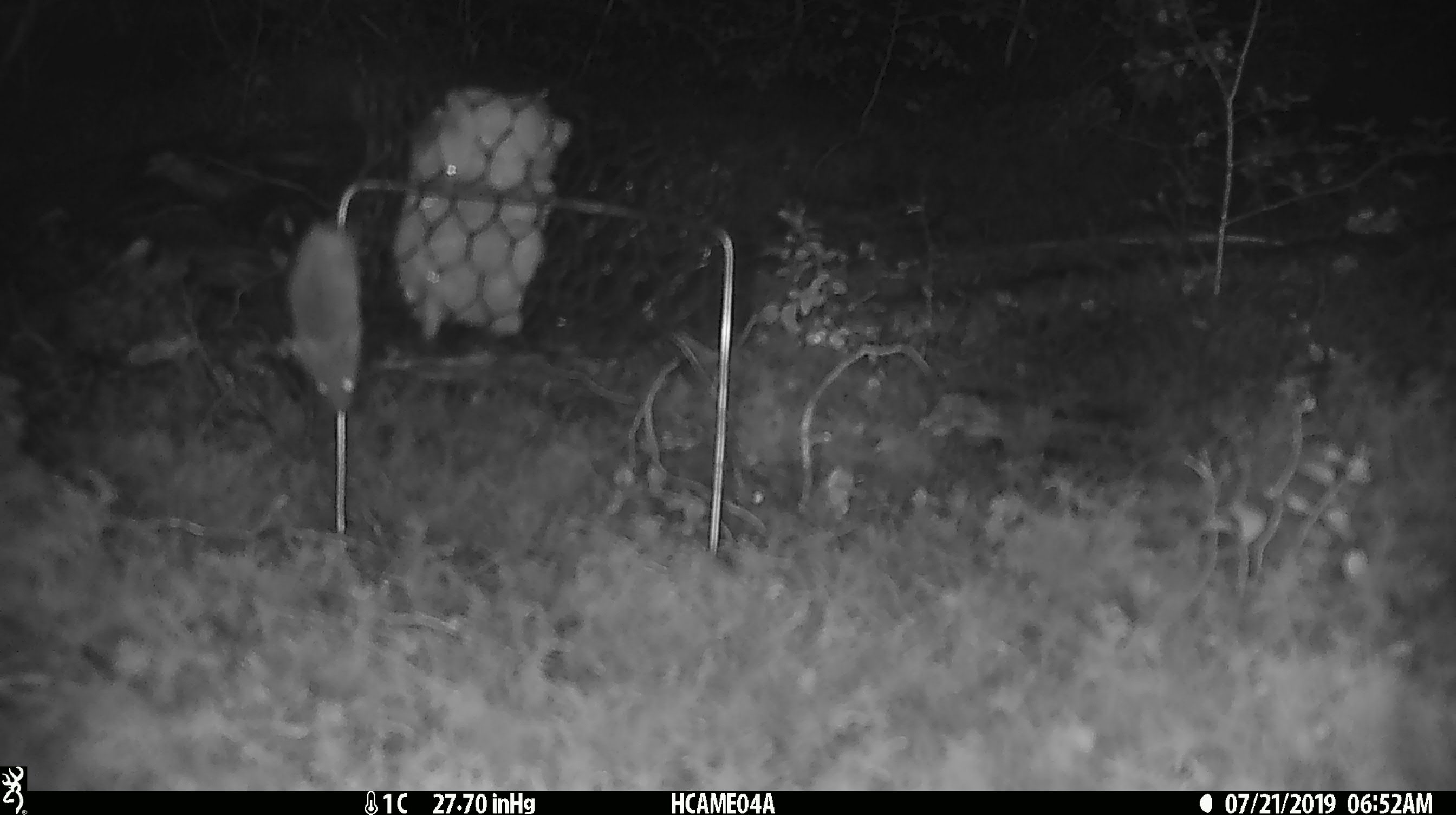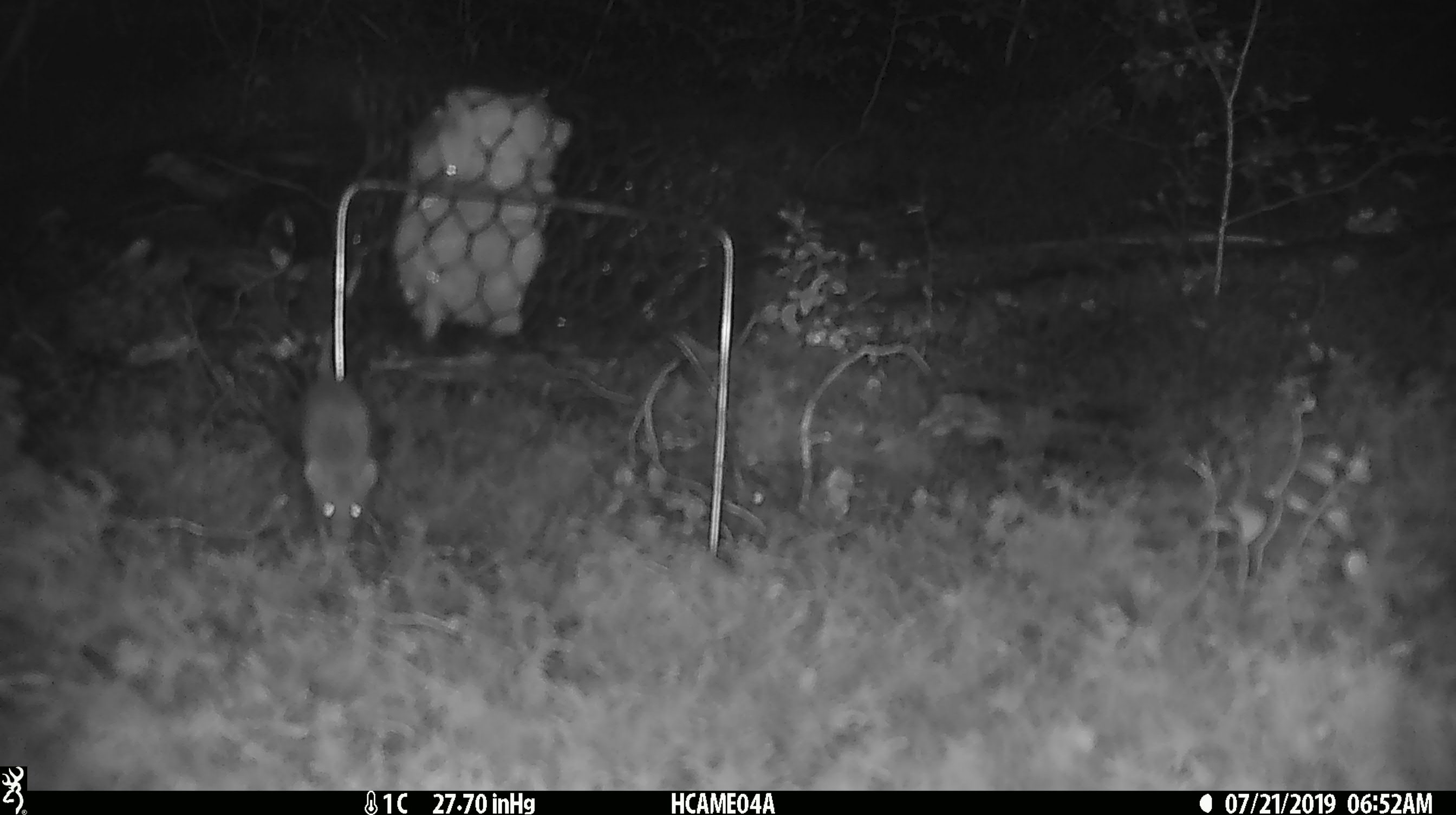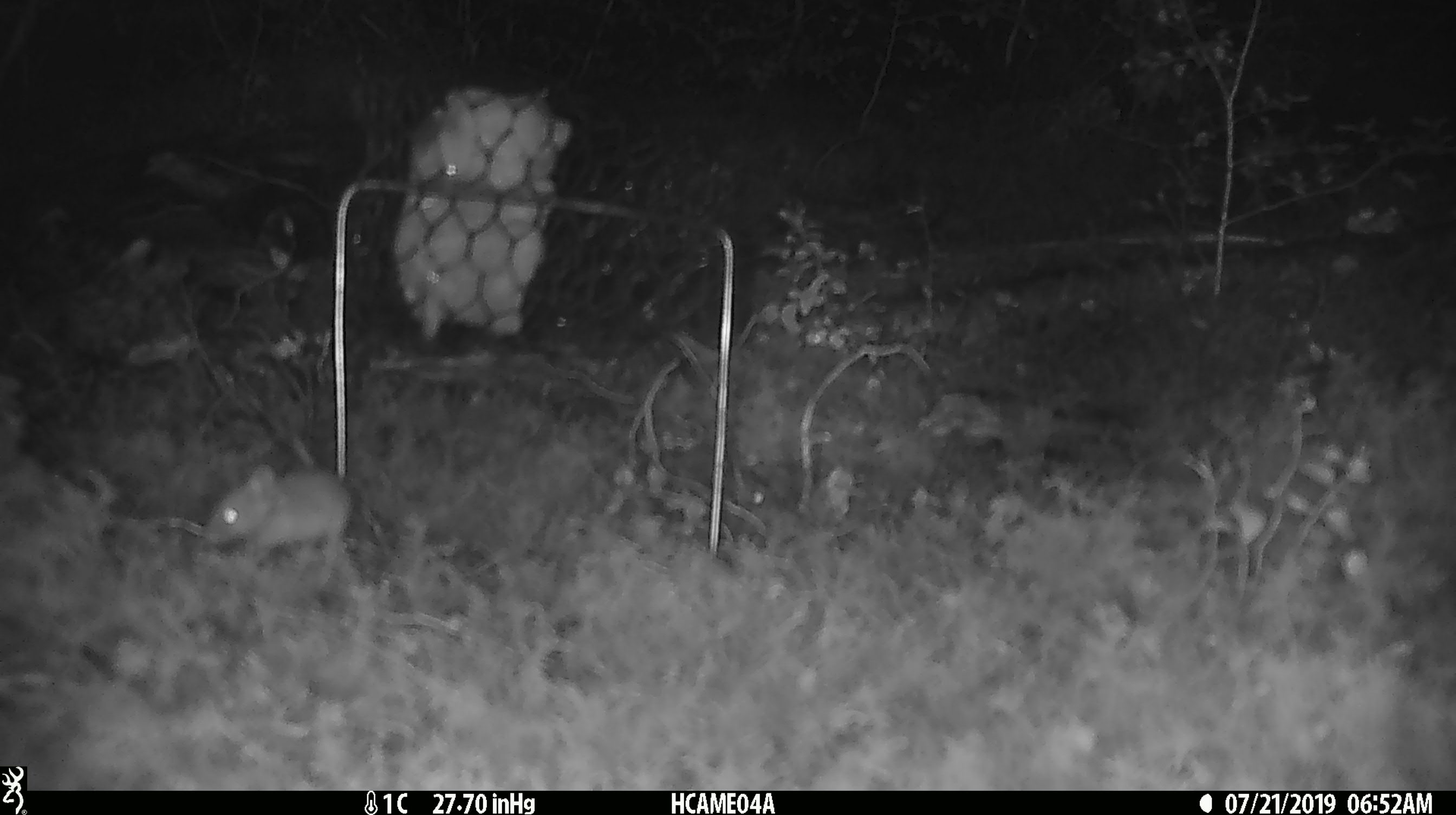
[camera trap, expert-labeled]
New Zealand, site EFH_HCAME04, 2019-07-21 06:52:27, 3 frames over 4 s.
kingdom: Animalia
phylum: Chordata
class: Mammalia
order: Rodentia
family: Muridae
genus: Mus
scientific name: Mus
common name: mouse